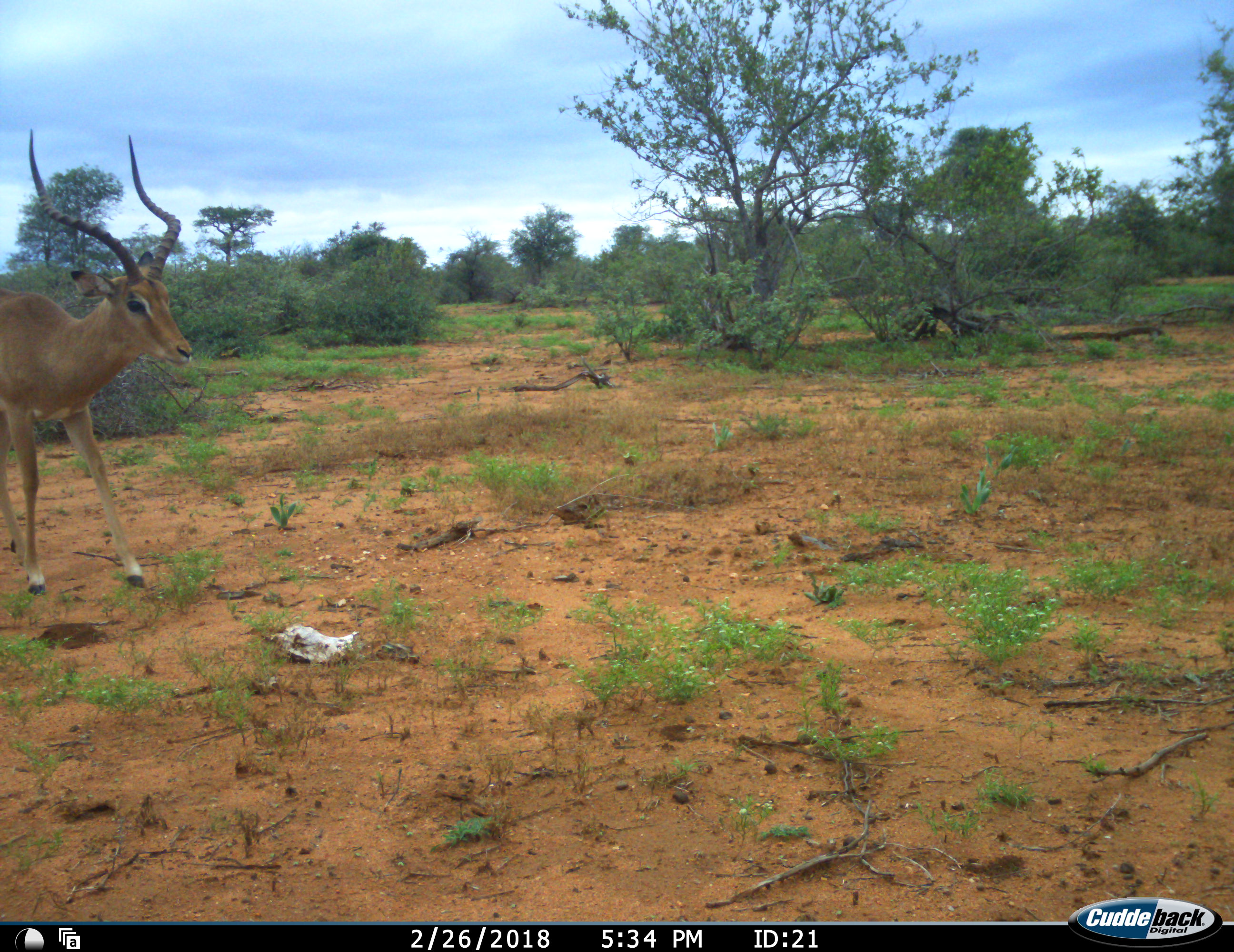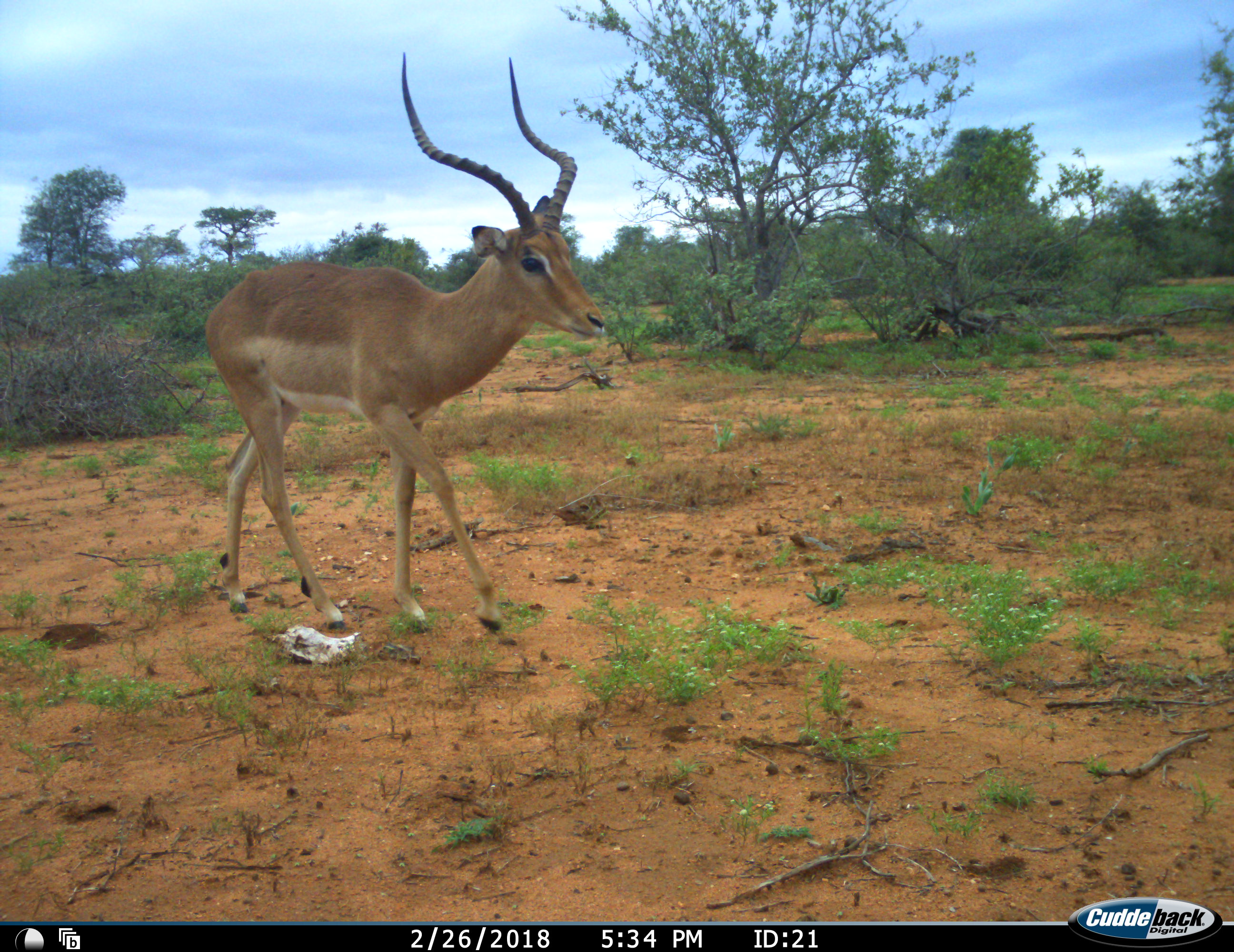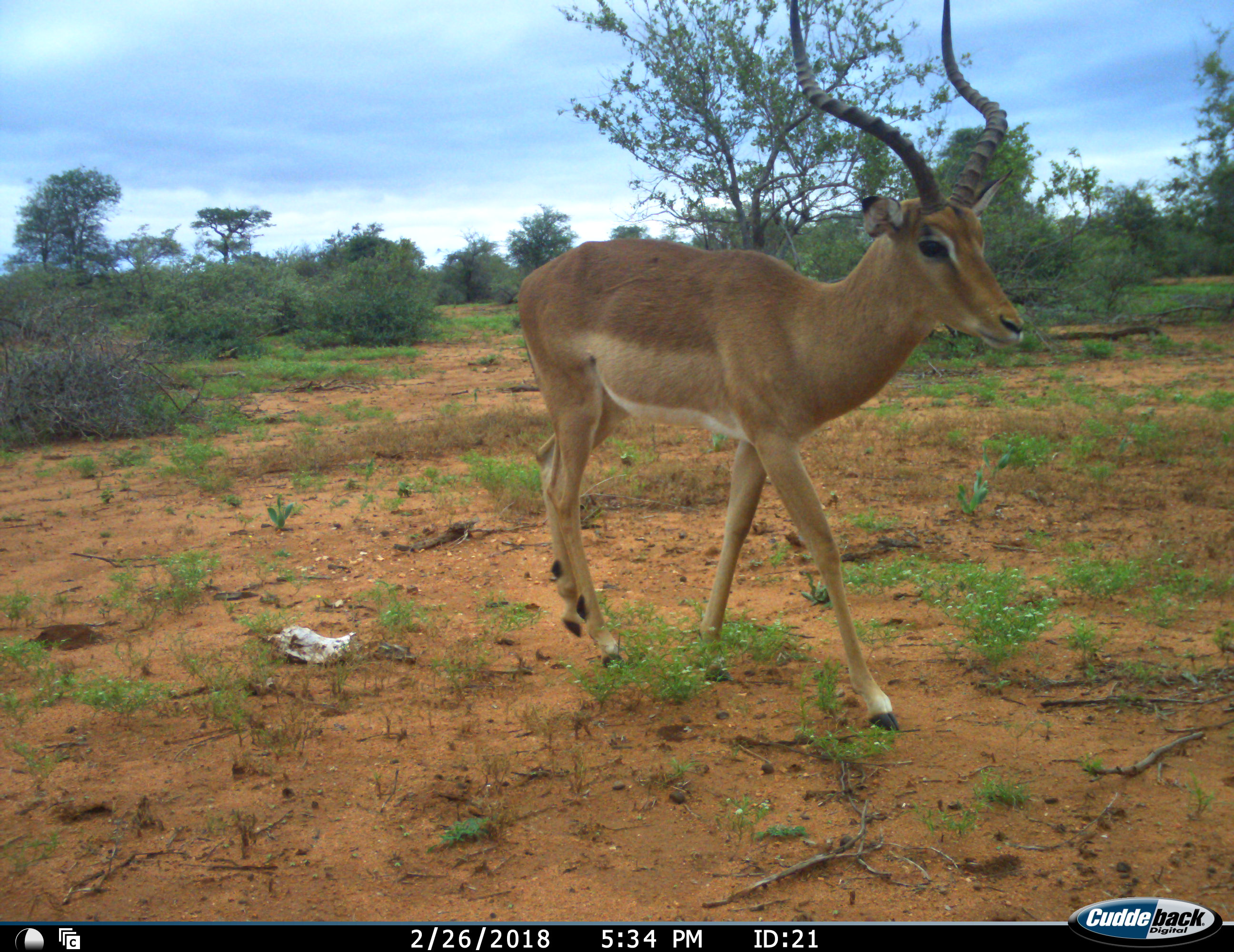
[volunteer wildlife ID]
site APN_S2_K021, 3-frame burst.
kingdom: Animalia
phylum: Chordata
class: Mammalia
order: Artiodactyla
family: Bovidae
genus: Aepyceros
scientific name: Aepyceros melampus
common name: impala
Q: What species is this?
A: Impala (Aepyceros melampus).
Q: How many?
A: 1.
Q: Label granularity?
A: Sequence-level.